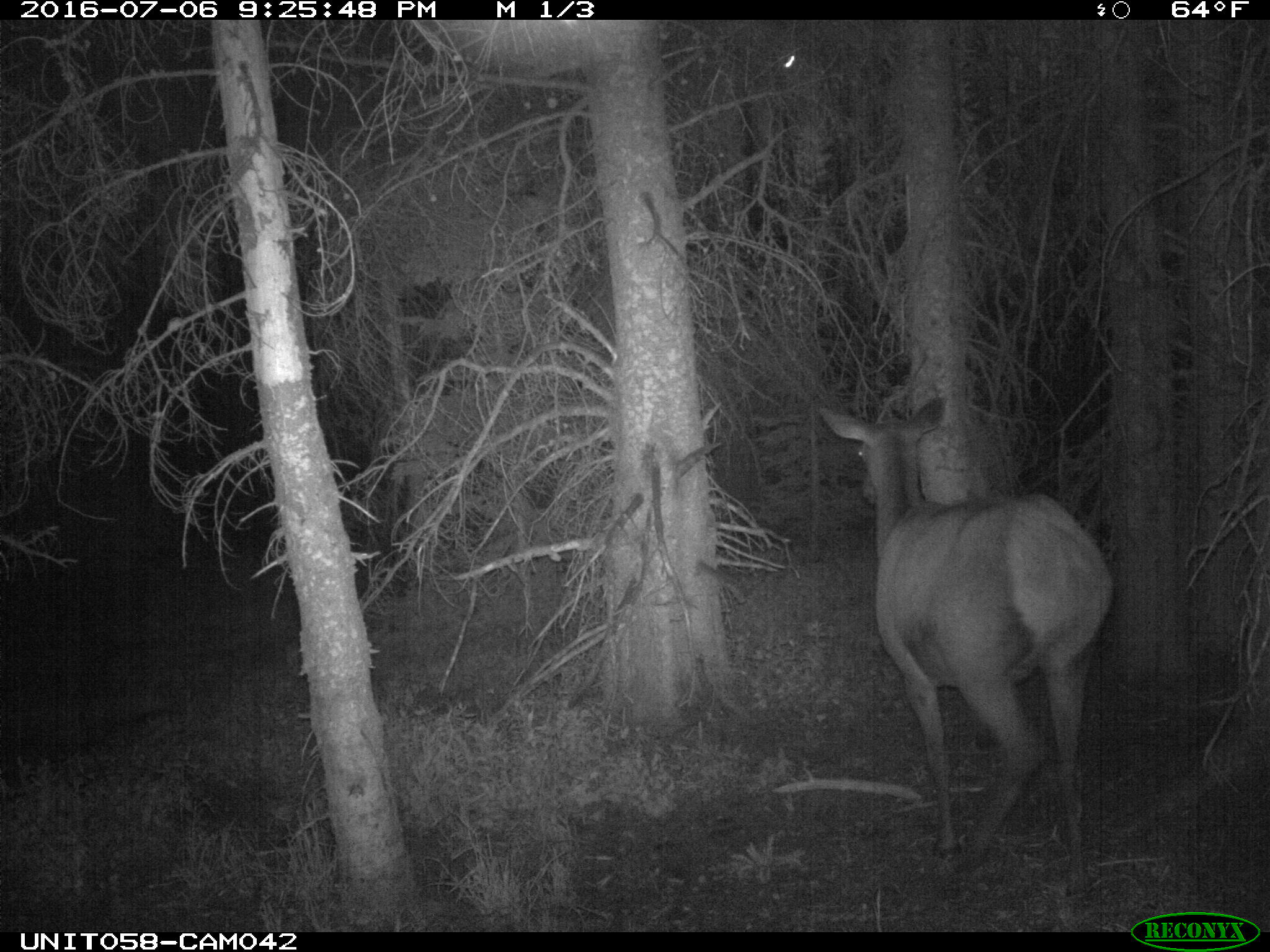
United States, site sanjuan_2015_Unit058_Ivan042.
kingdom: Animalia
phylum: Chordata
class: Mammalia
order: Artiodactyla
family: Cervidae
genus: Cervus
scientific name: Cervus elaphus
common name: red deer